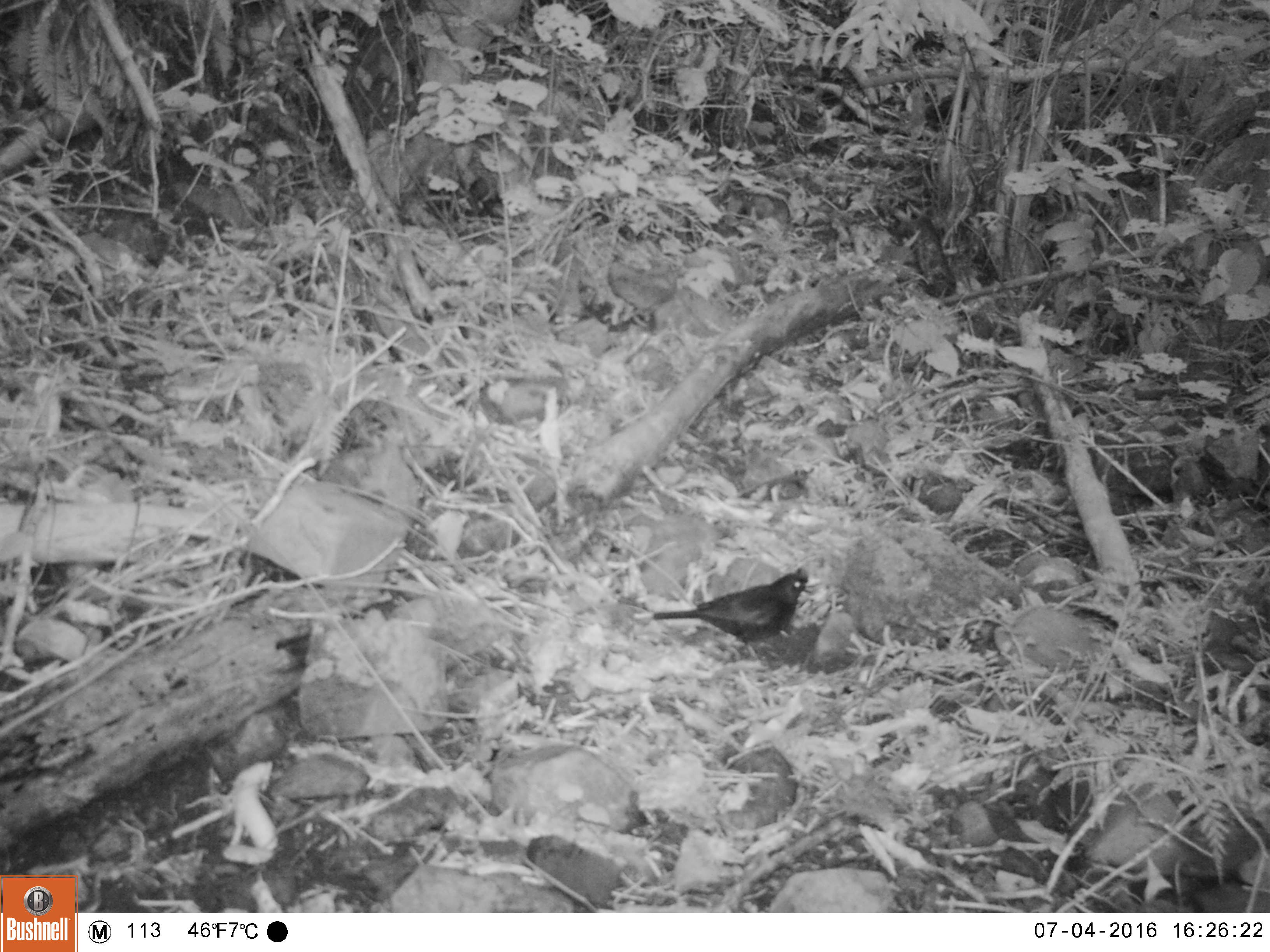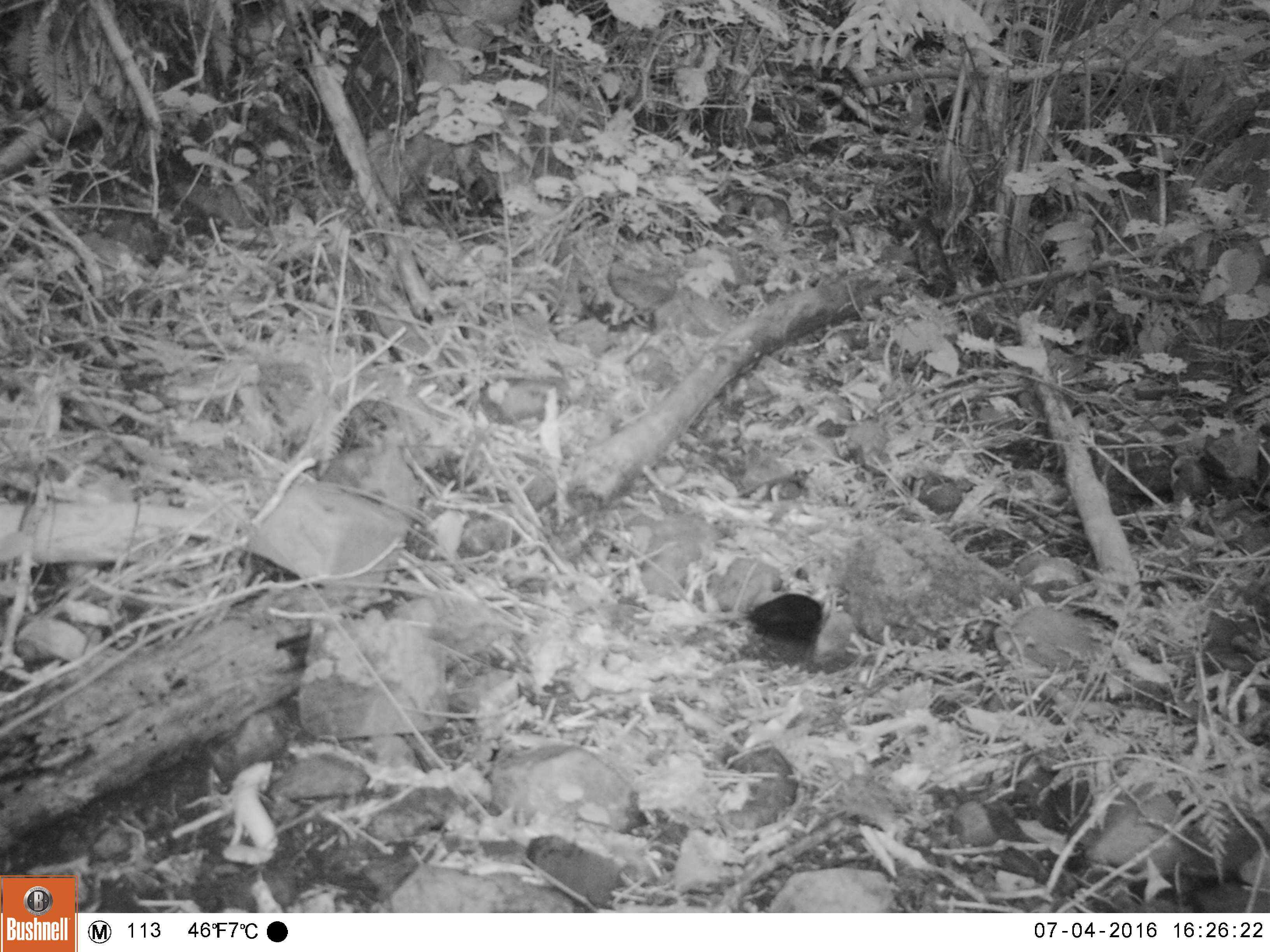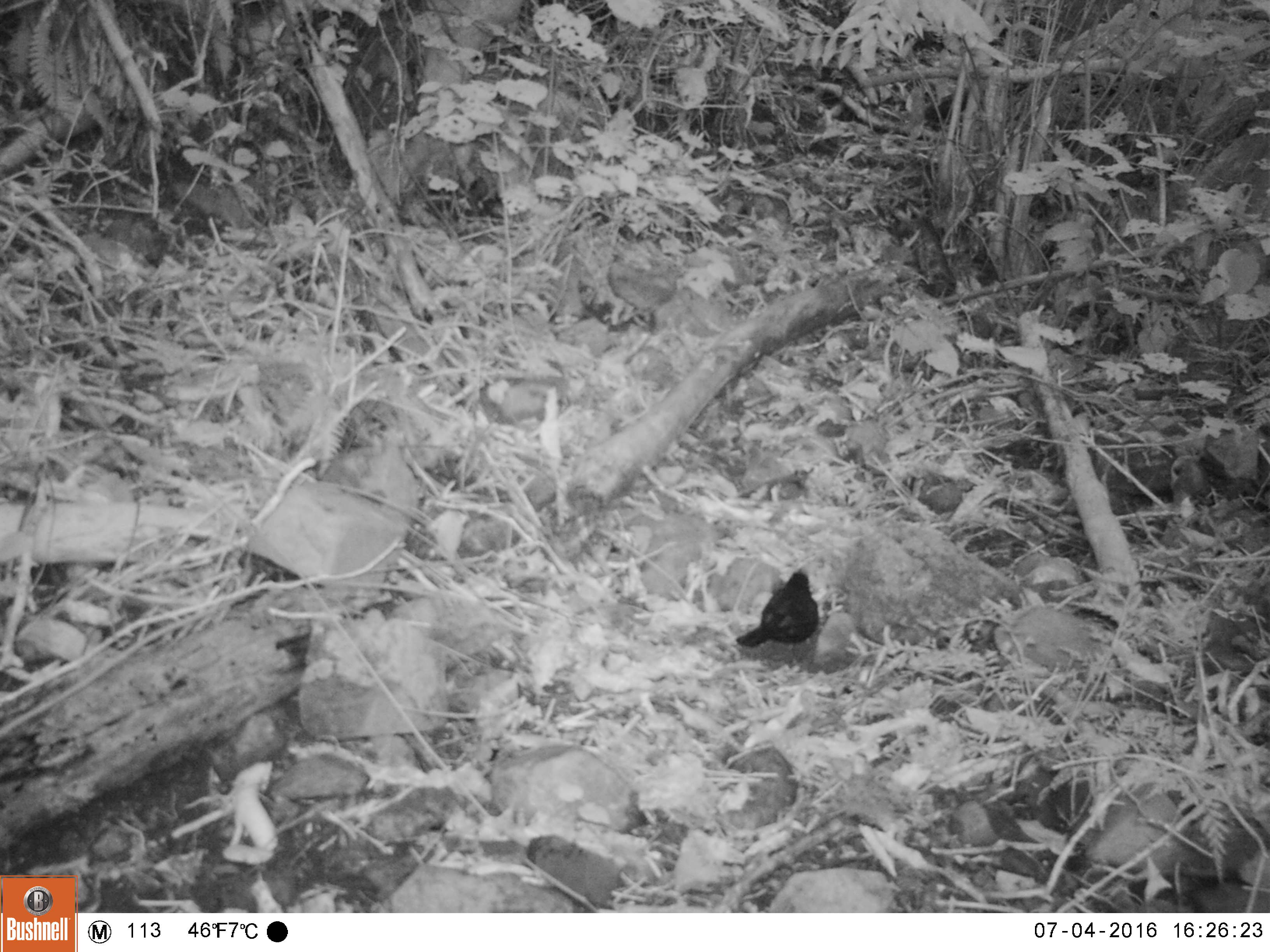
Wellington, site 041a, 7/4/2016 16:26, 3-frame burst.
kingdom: Animalia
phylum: Chordata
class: Aves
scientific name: Aves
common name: bird